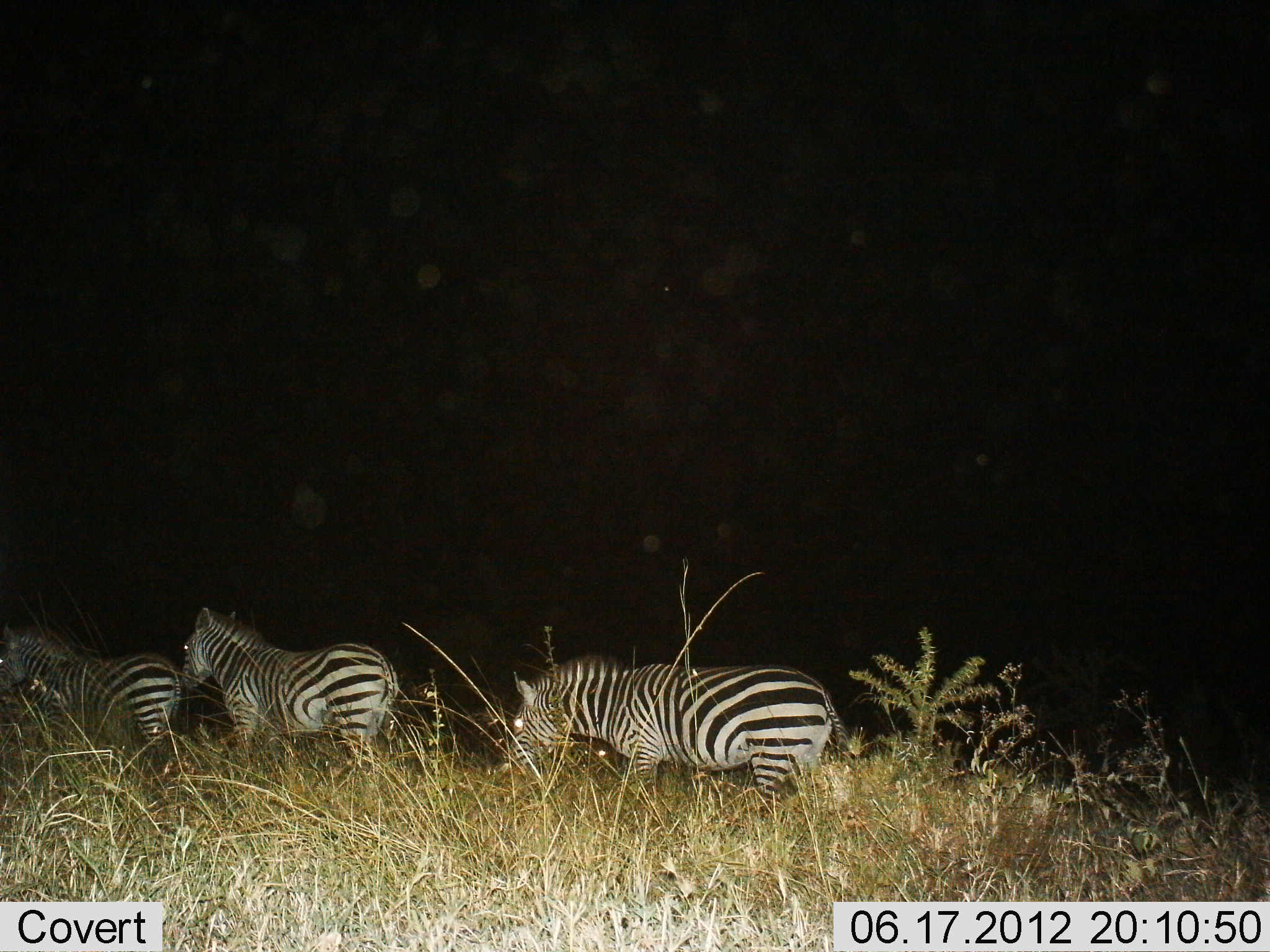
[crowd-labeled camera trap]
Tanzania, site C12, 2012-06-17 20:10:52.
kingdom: Animalia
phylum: Chordata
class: Mammalia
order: Perissodactyla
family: Equidae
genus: Equus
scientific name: Equus quagga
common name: plains zebra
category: zebra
Zebra (plains zebra) (Equus quagga), count 3. Behavior (volunteer vote fractions): standing 20%, resting 0%, moving 80%, interacting 0%. Young present (vote fraction): 0%. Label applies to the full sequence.